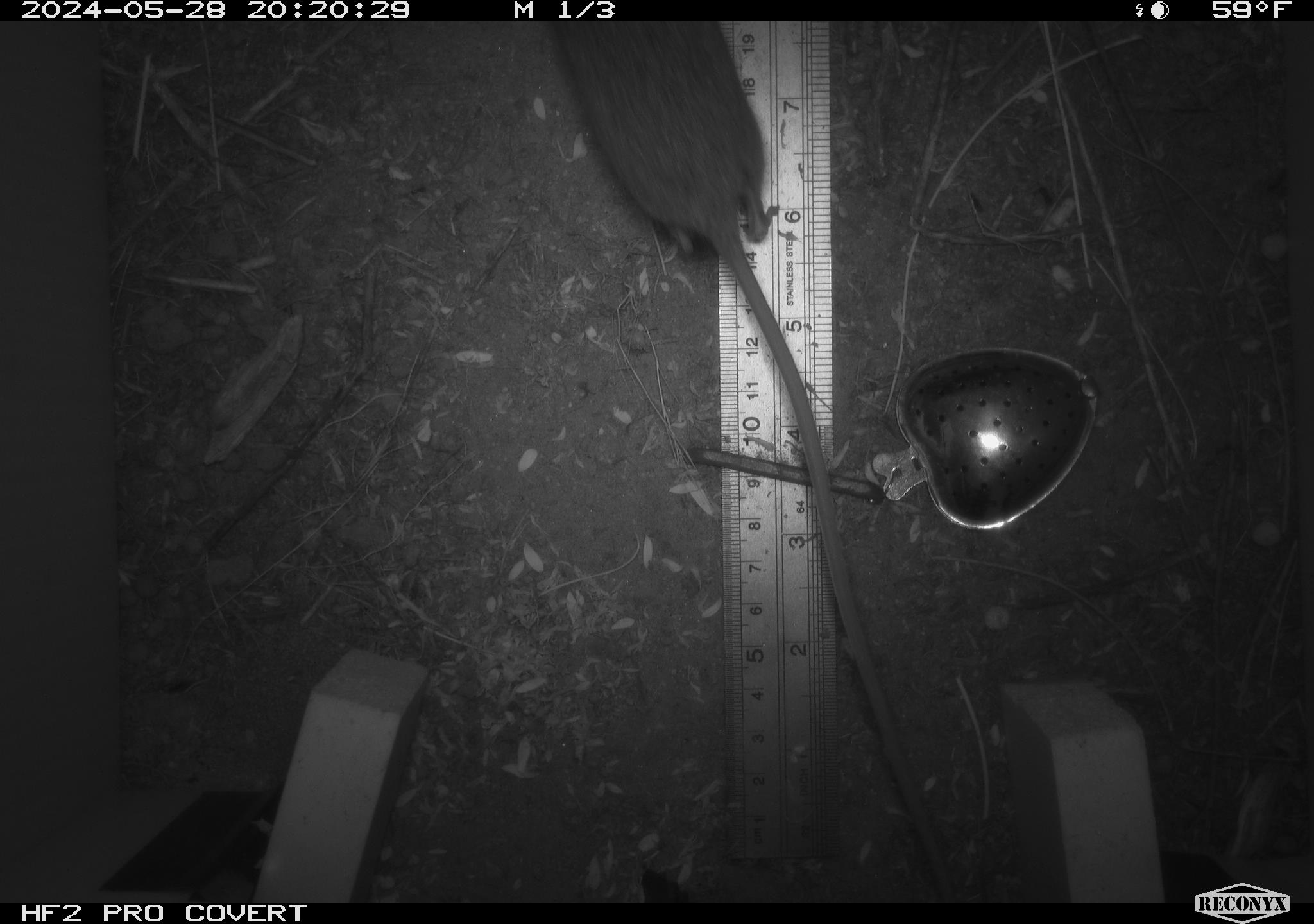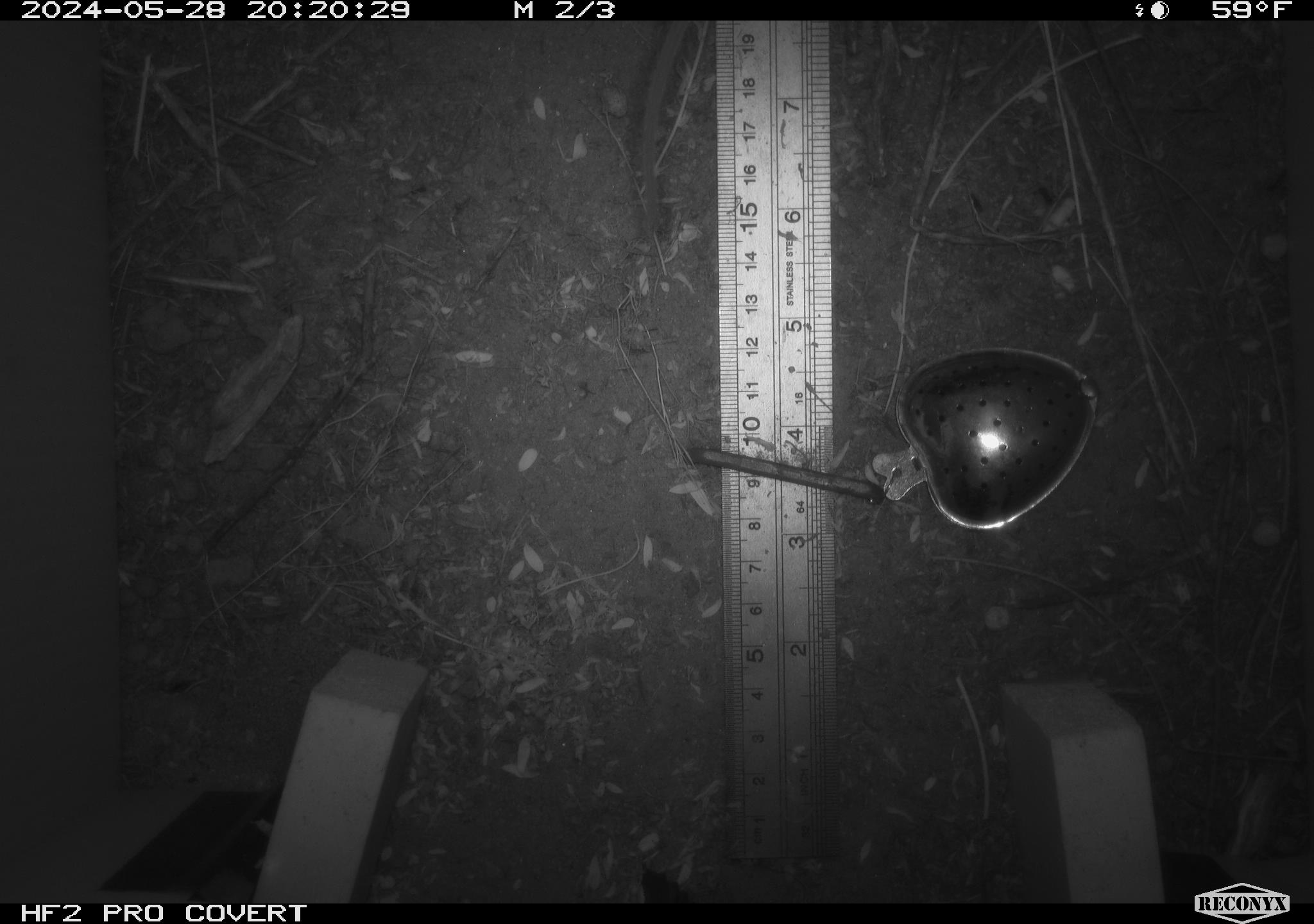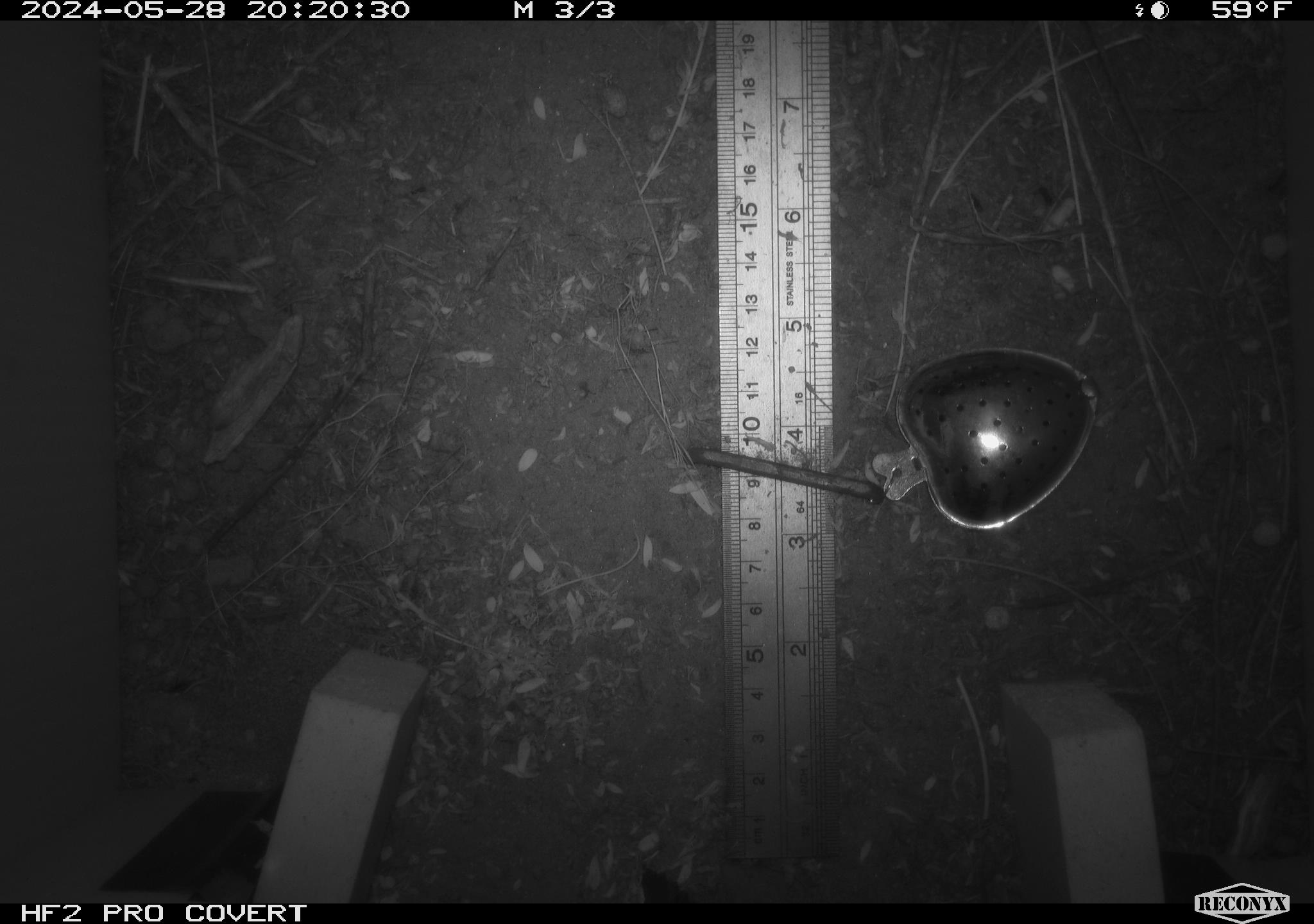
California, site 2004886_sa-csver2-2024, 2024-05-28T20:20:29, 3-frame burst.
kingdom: Animalia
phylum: Chordata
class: Mammalia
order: Rodentia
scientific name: Rodentia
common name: rodent